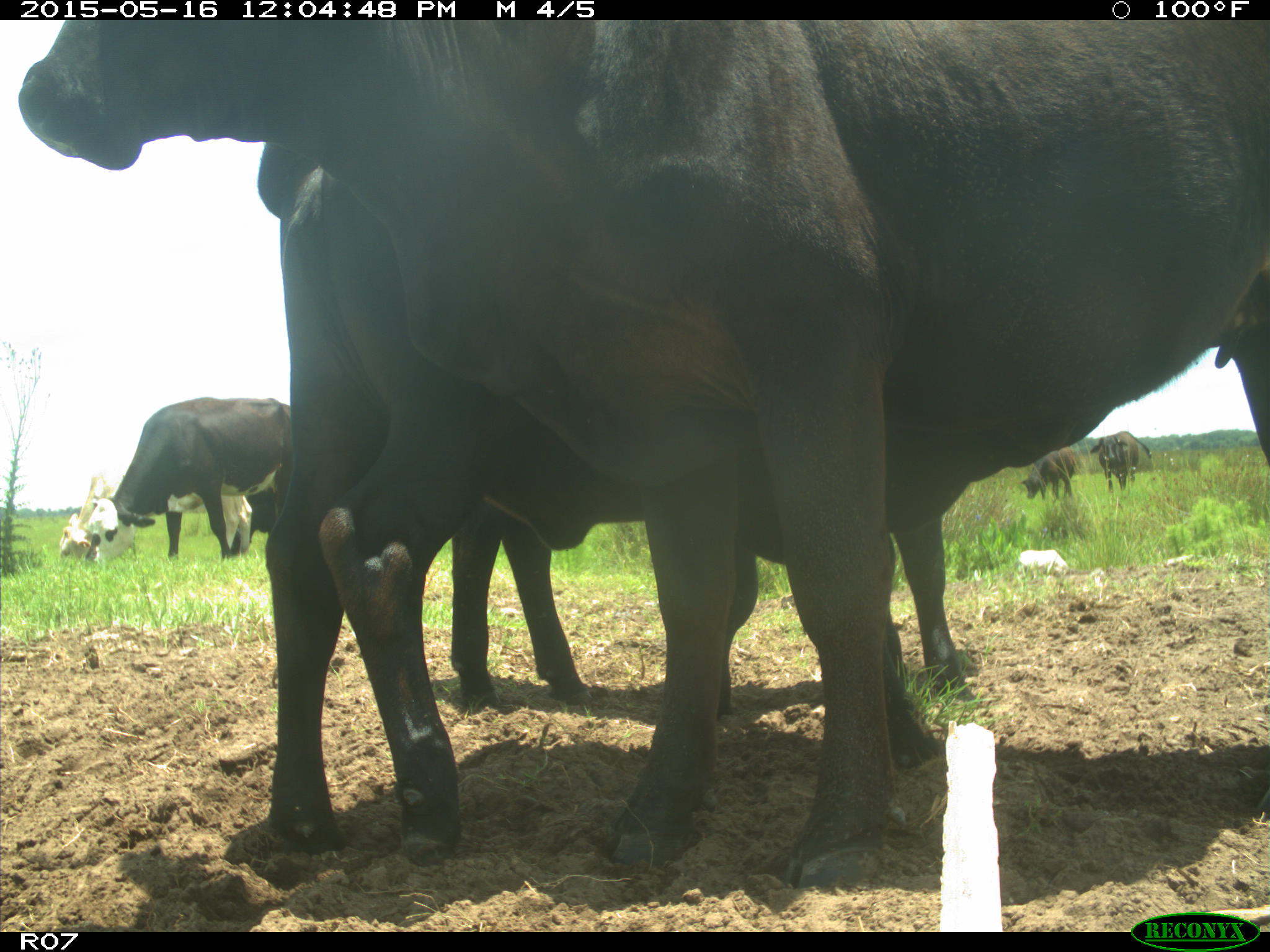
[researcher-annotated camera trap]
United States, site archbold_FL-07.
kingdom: Animalia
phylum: Chordata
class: Mammalia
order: Artiodactyla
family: Bovidae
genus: Bos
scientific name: Bos taurus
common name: domestic cow